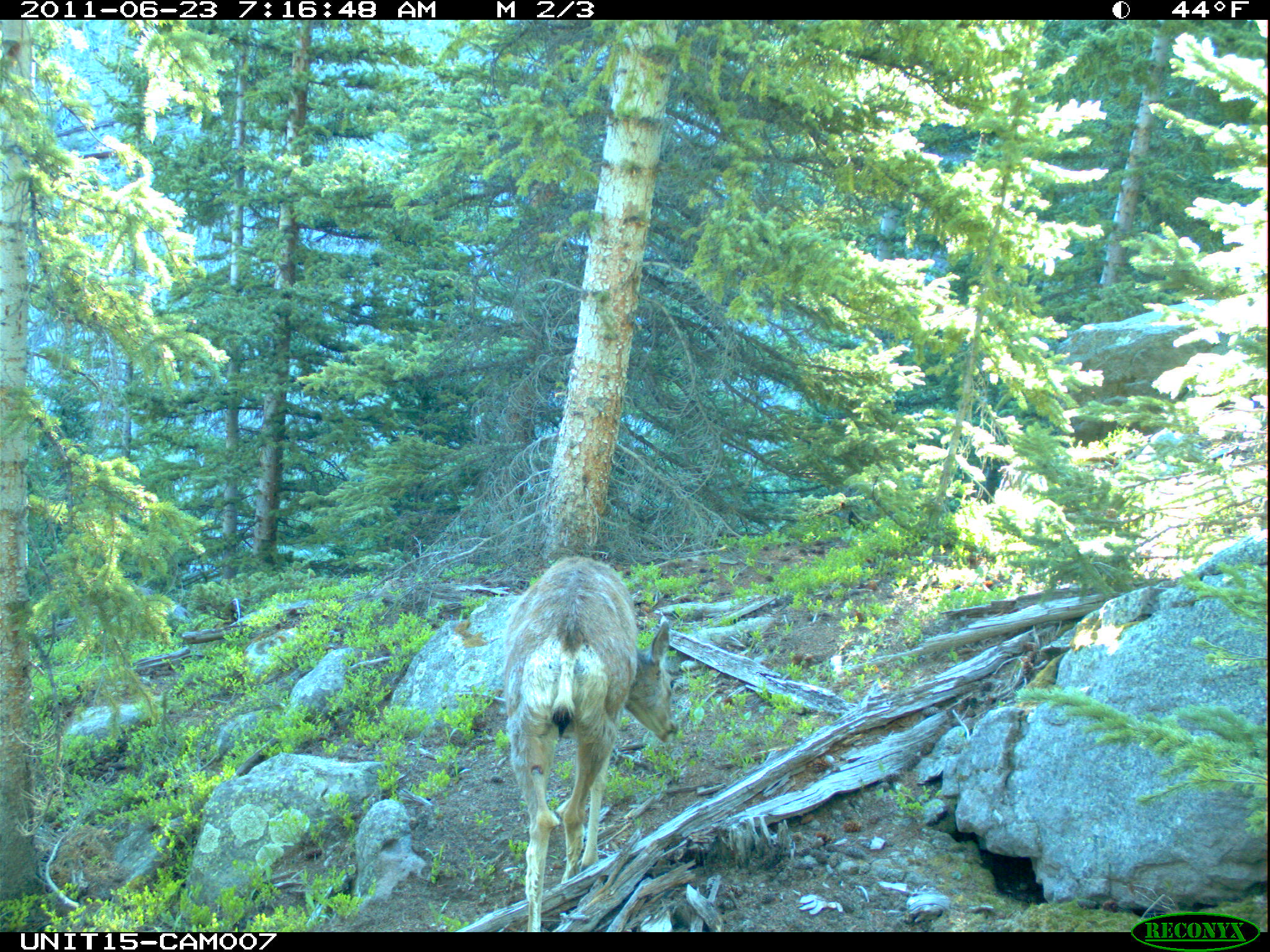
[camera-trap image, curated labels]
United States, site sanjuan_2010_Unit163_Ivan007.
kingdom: Animalia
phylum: Chordata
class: Mammalia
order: Artiodactyla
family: Cervidae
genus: Odocoileus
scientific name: Odocoileus hemionus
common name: mule deer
Odocoileus hemionus (mule deer).